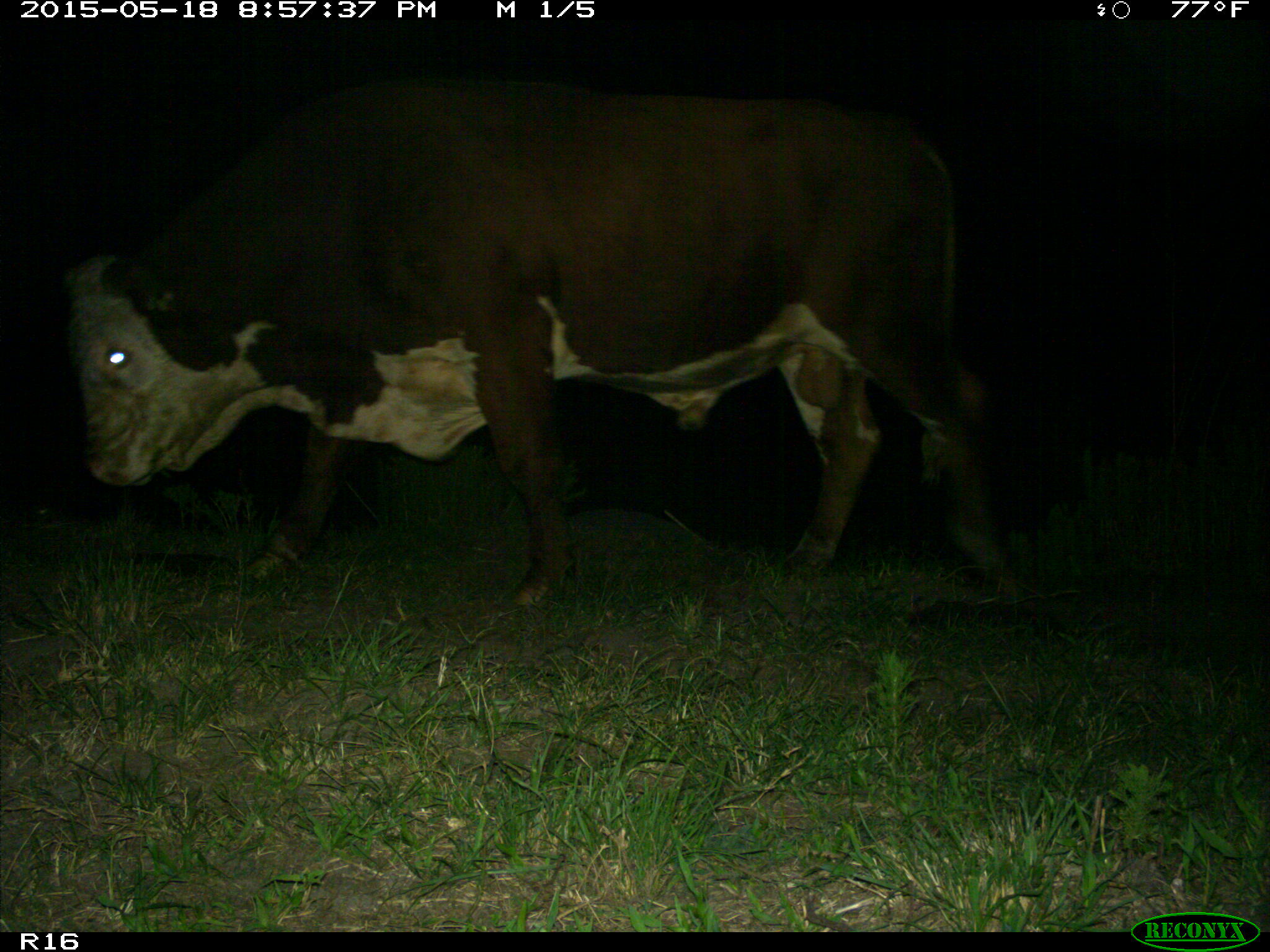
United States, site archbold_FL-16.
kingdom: Animalia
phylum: Chordata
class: Mammalia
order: Artiodactyla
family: Bovidae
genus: Bos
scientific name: Bos taurus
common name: domestic cow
Bos taurus (domestic cow).